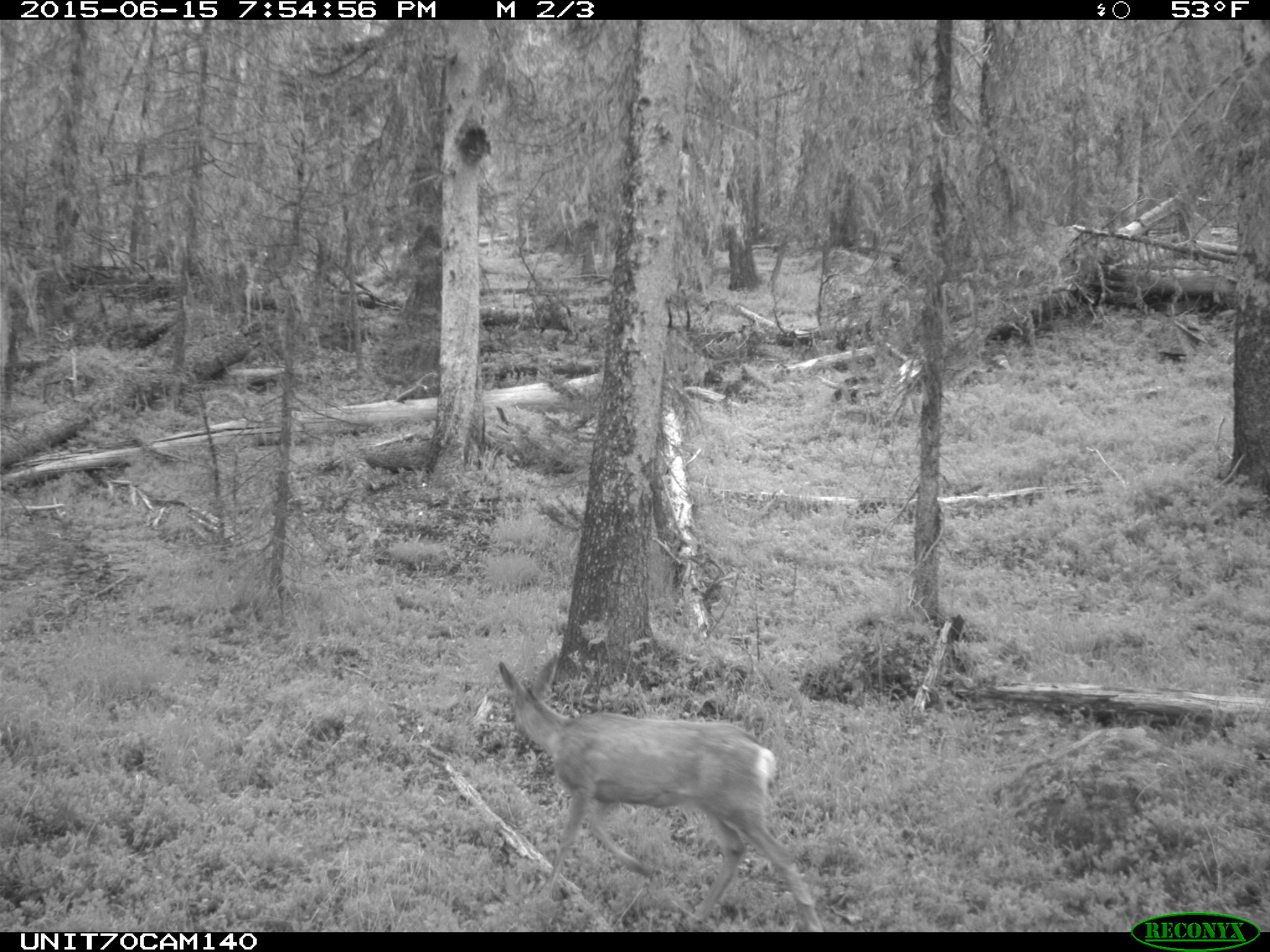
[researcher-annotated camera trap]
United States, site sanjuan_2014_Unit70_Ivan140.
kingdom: Animalia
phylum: Chordata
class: Mammalia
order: Artiodactyla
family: Cervidae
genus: Odocoileus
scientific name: Odocoileus hemionus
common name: mule deer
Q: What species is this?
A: Odocoileus hemionus (mule deer).